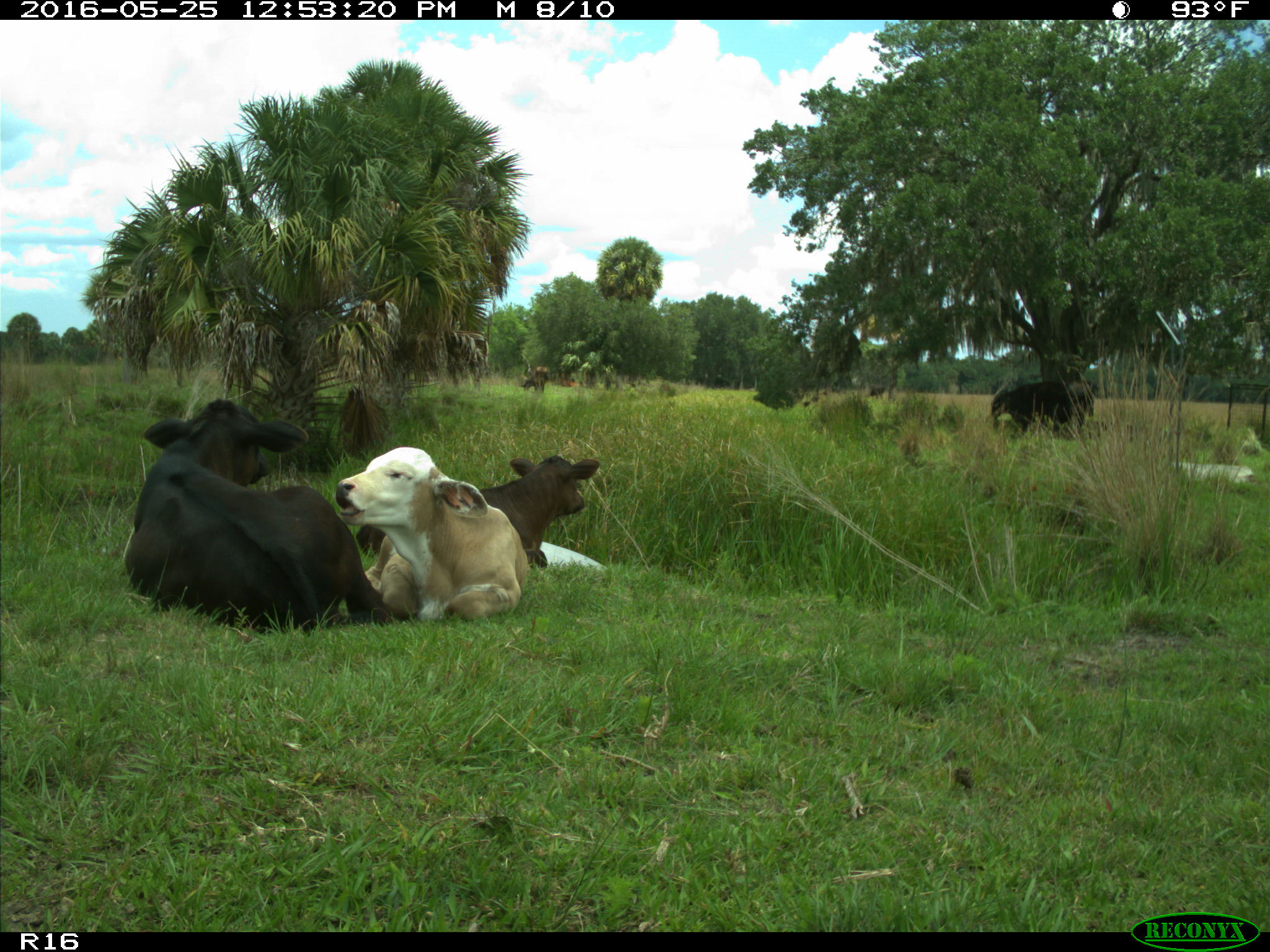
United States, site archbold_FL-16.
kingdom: Animalia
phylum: Chordata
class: Mammalia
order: Artiodactyla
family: Bovidae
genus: Bos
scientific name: Bos taurus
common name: domestic cow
Bos taurus (domestic cow).